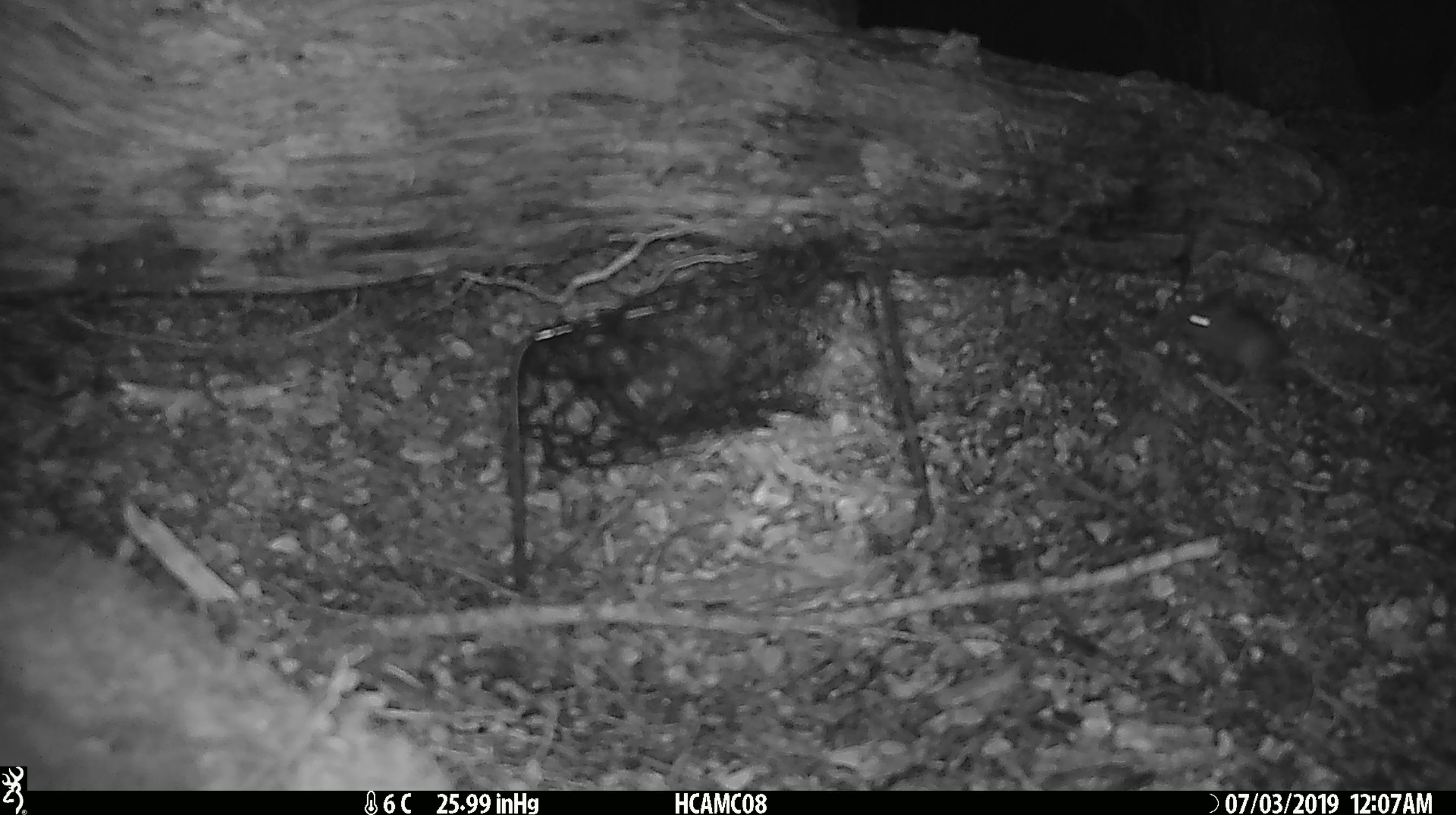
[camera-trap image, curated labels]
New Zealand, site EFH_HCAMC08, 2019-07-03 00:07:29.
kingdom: Animalia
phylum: Chordata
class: Mammalia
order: Rodentia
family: Muridae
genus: Mus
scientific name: Mus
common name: mouse